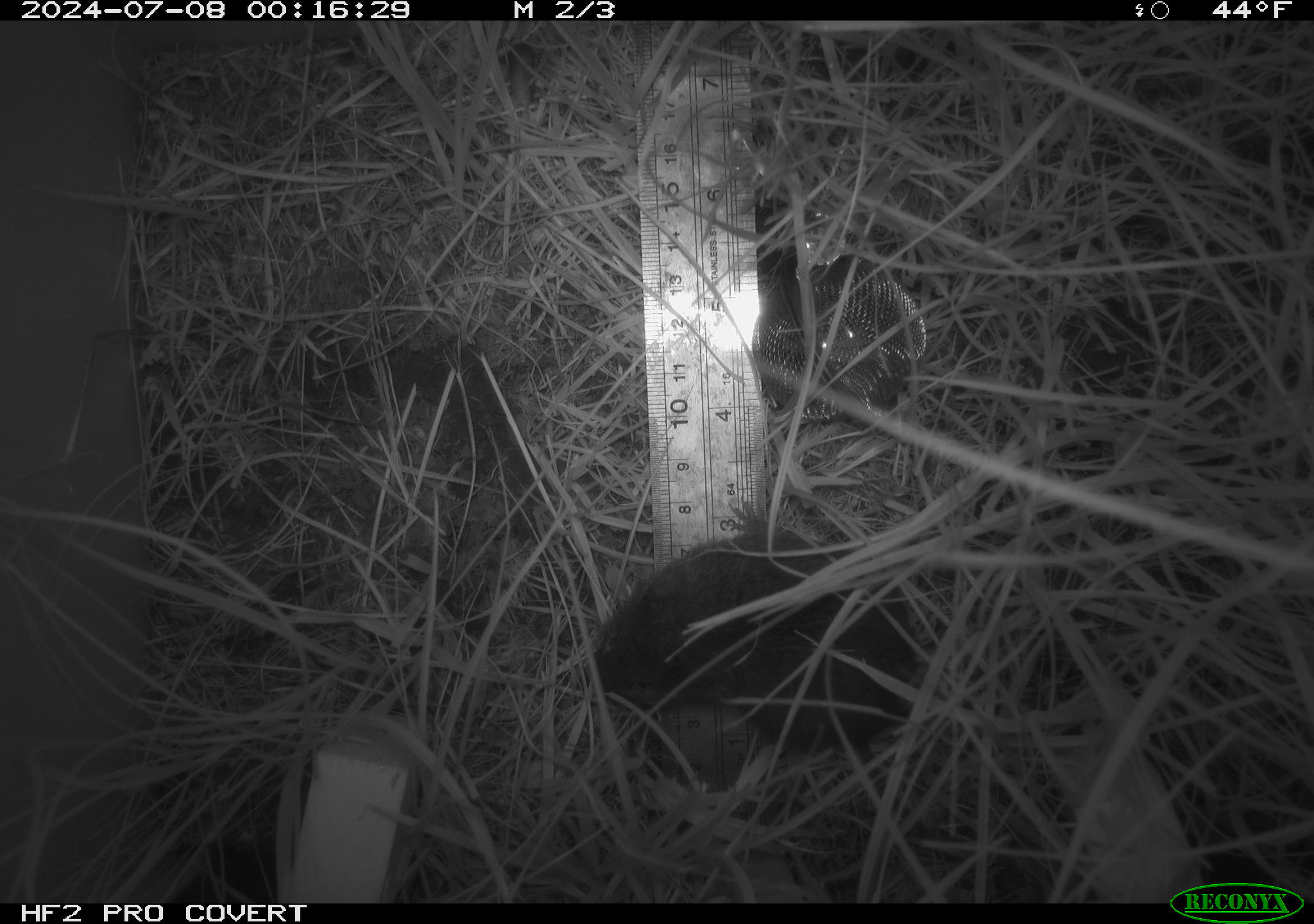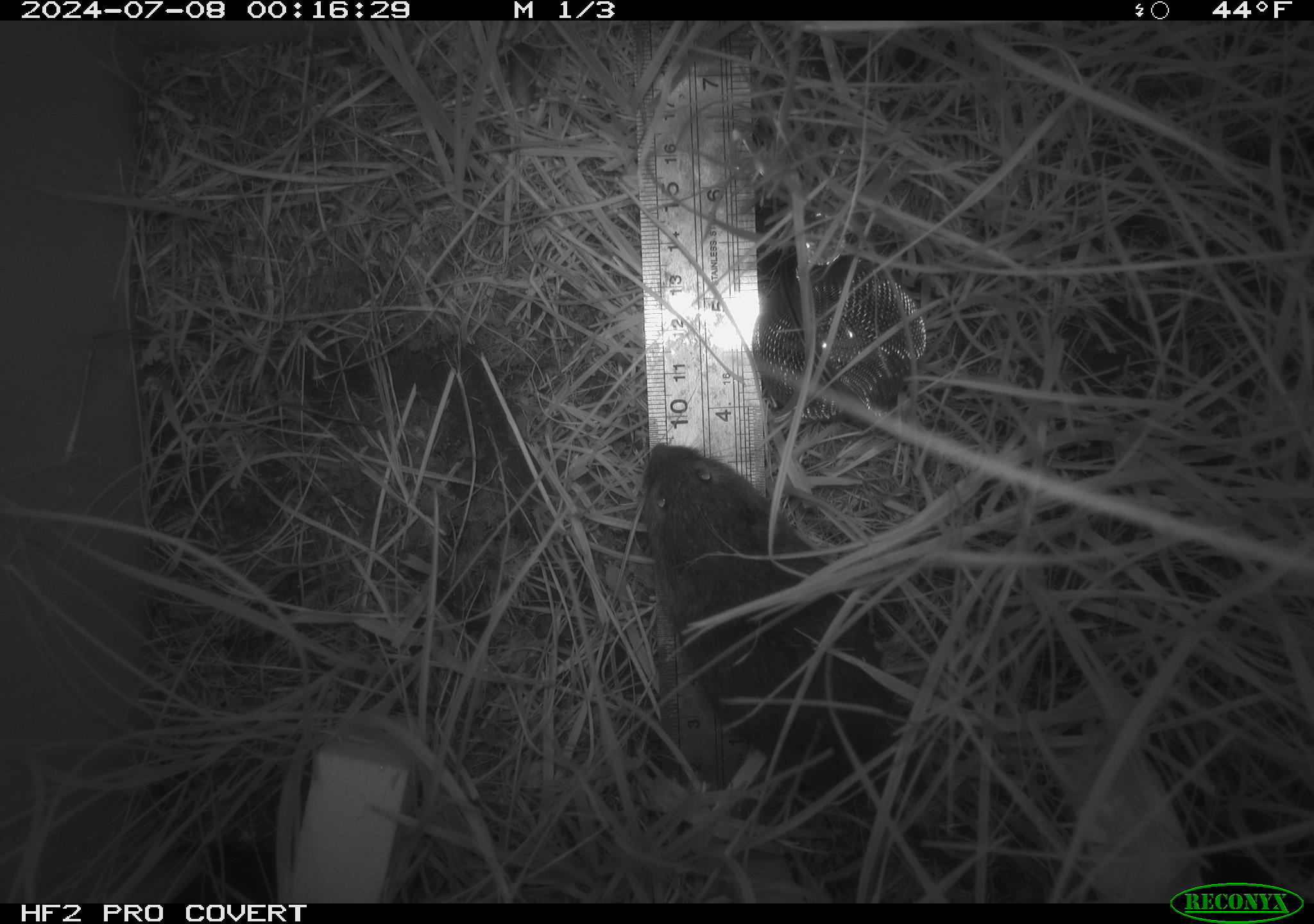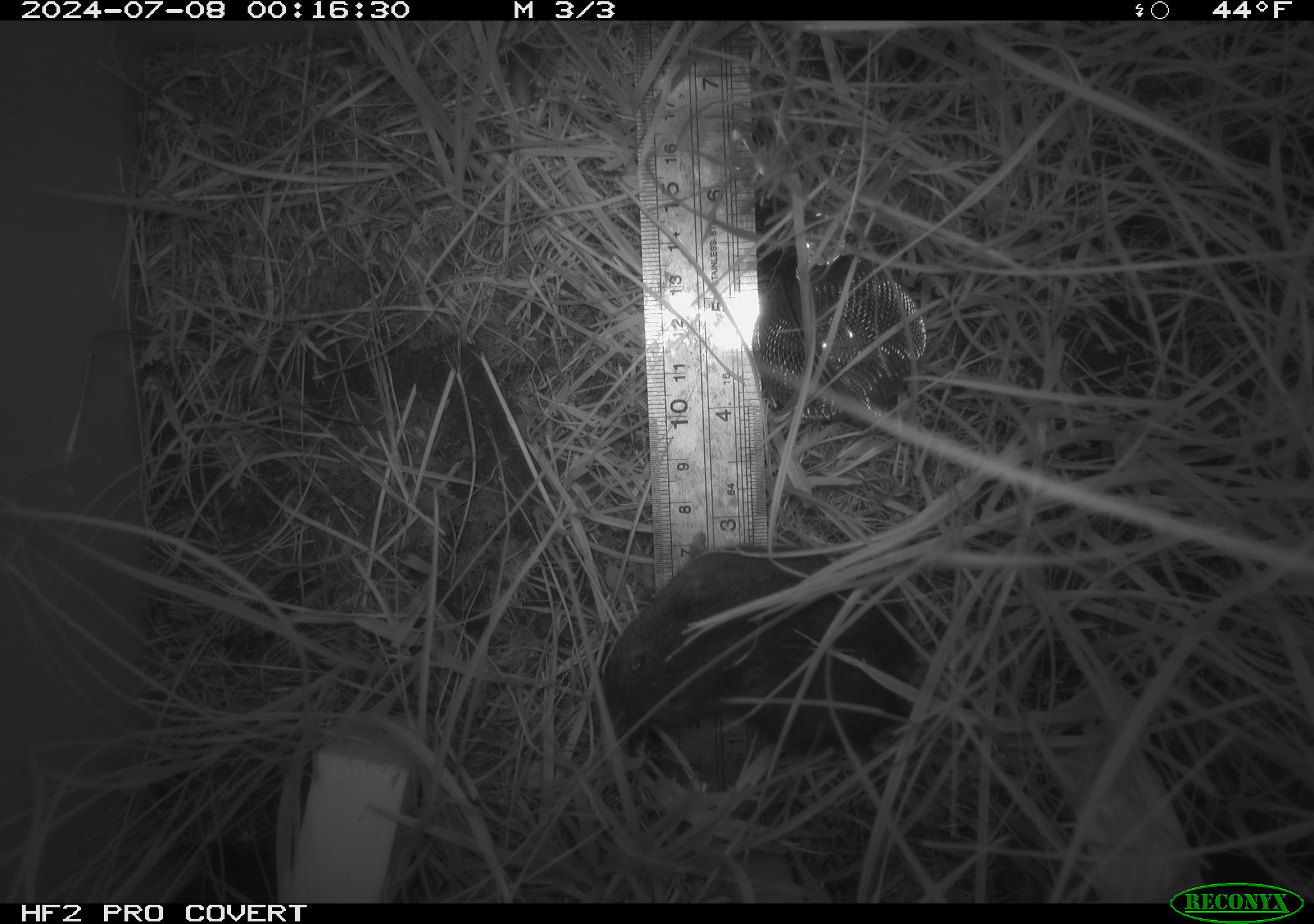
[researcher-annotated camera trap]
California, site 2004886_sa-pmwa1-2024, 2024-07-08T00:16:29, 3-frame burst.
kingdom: Animalia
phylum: Chordata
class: Mammalia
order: Rodentia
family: Cricetidae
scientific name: Arvicolinae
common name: voles, lemmings, and muskrats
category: arvicolinae subfamily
Arvicolinae subfamily (voles, lemmings, and muskrats) (Arvicolinae).